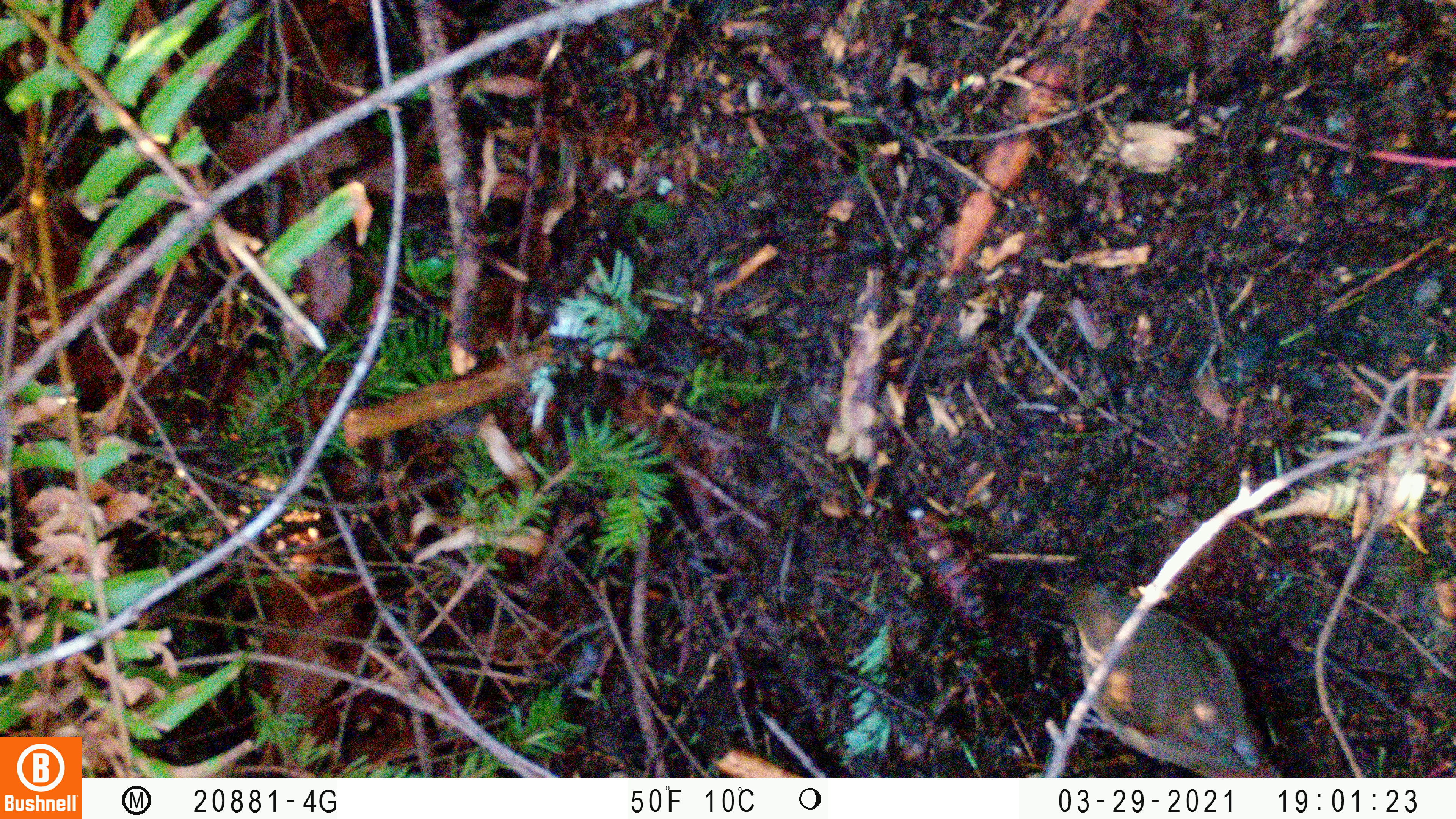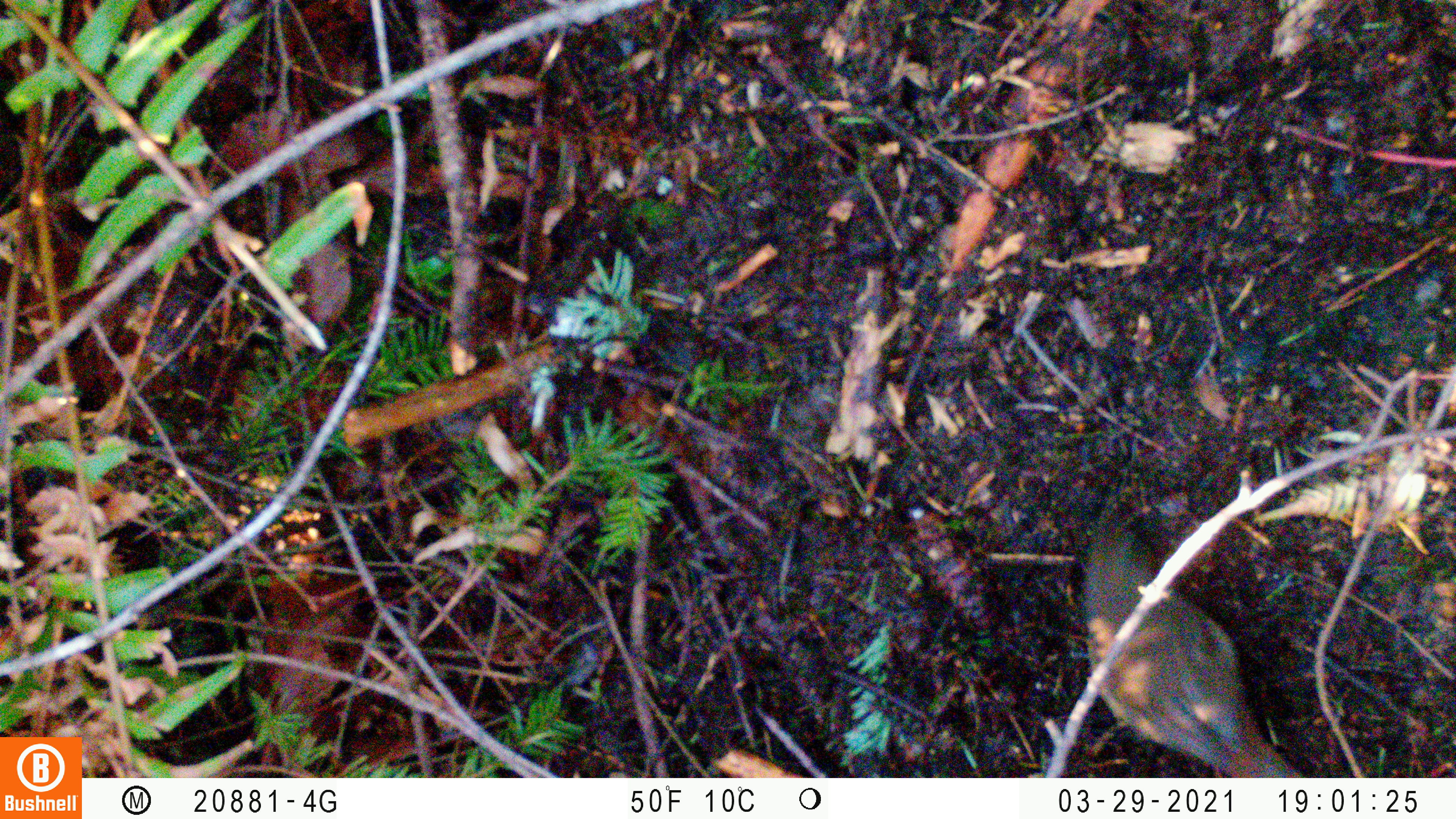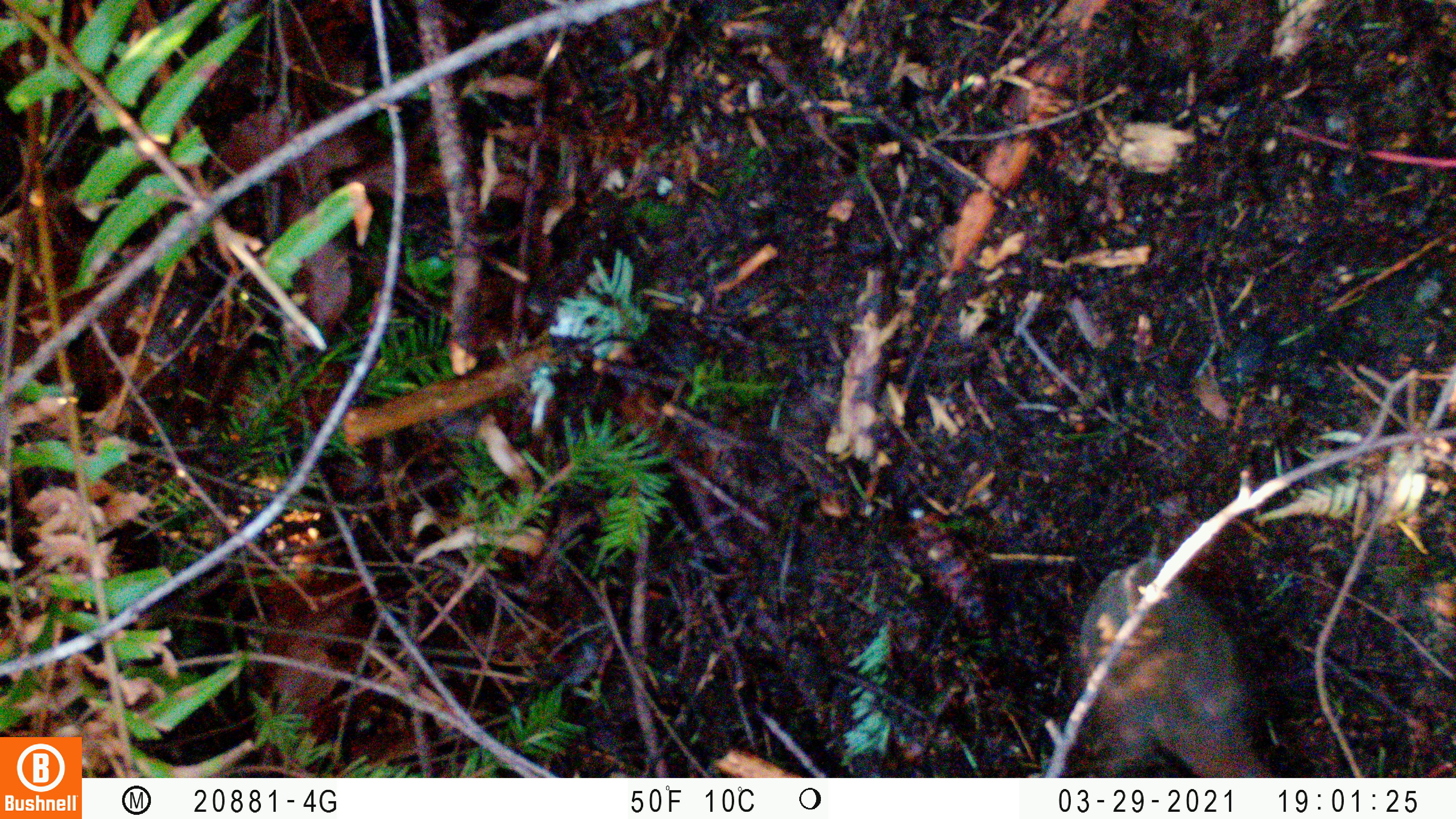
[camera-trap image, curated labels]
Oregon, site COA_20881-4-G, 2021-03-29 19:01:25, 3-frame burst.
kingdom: Animalia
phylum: Chordata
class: Aves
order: Passeriformes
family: Turdidae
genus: Ixoreus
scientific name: Ixoreus naevius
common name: varied thrush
Varied thrush (Ixoreus naevius).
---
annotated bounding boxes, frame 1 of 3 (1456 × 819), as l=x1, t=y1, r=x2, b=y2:
varied thrush: l=1045, t=548, r=1307, b=777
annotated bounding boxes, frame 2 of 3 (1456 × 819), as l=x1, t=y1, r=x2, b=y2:
varied thrush: l=1041, t=493, r=1319, b=777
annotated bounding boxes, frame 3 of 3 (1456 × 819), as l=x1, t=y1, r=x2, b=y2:
varied thrush: l=1044, t=524, r=1319, b=776